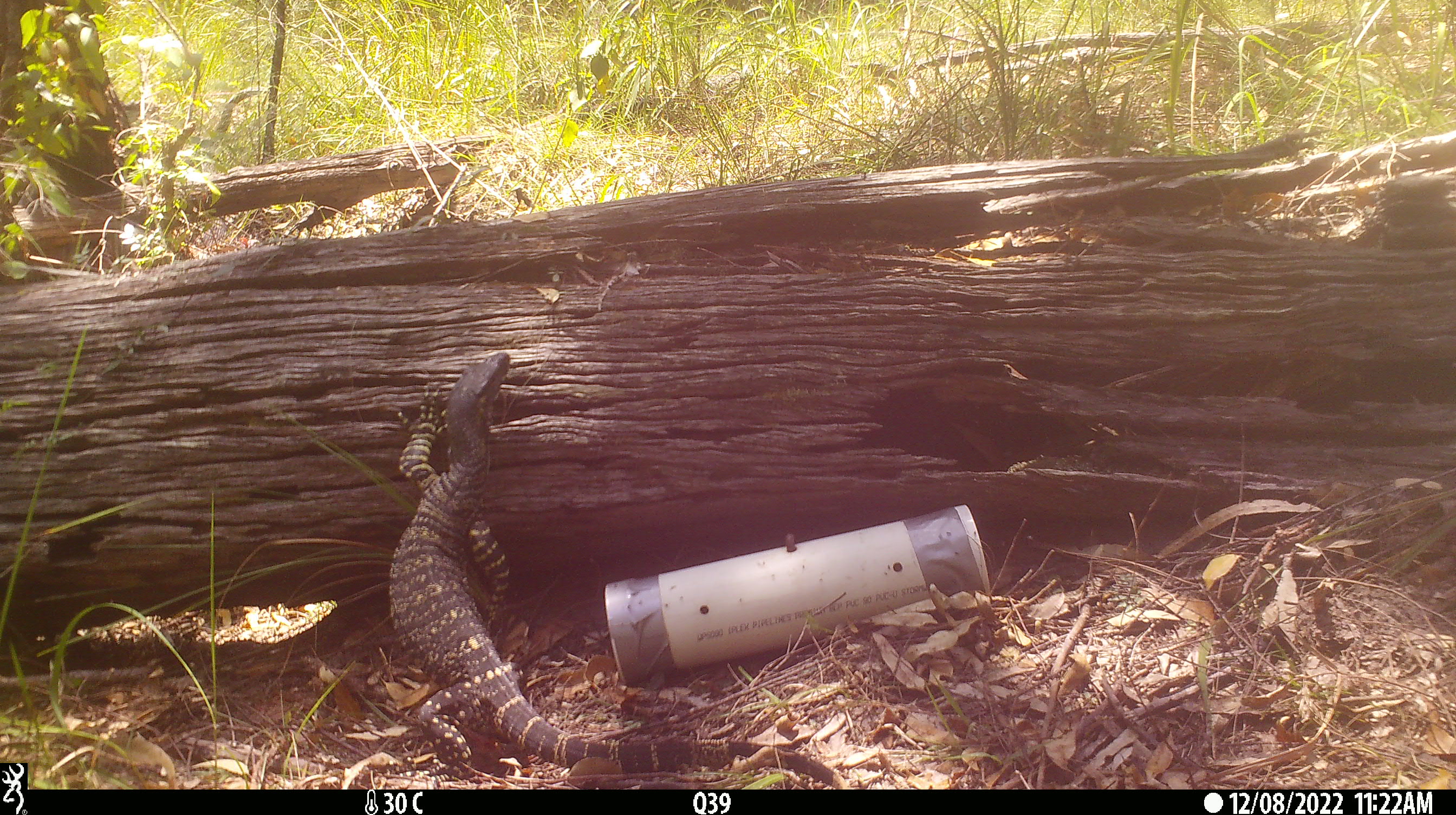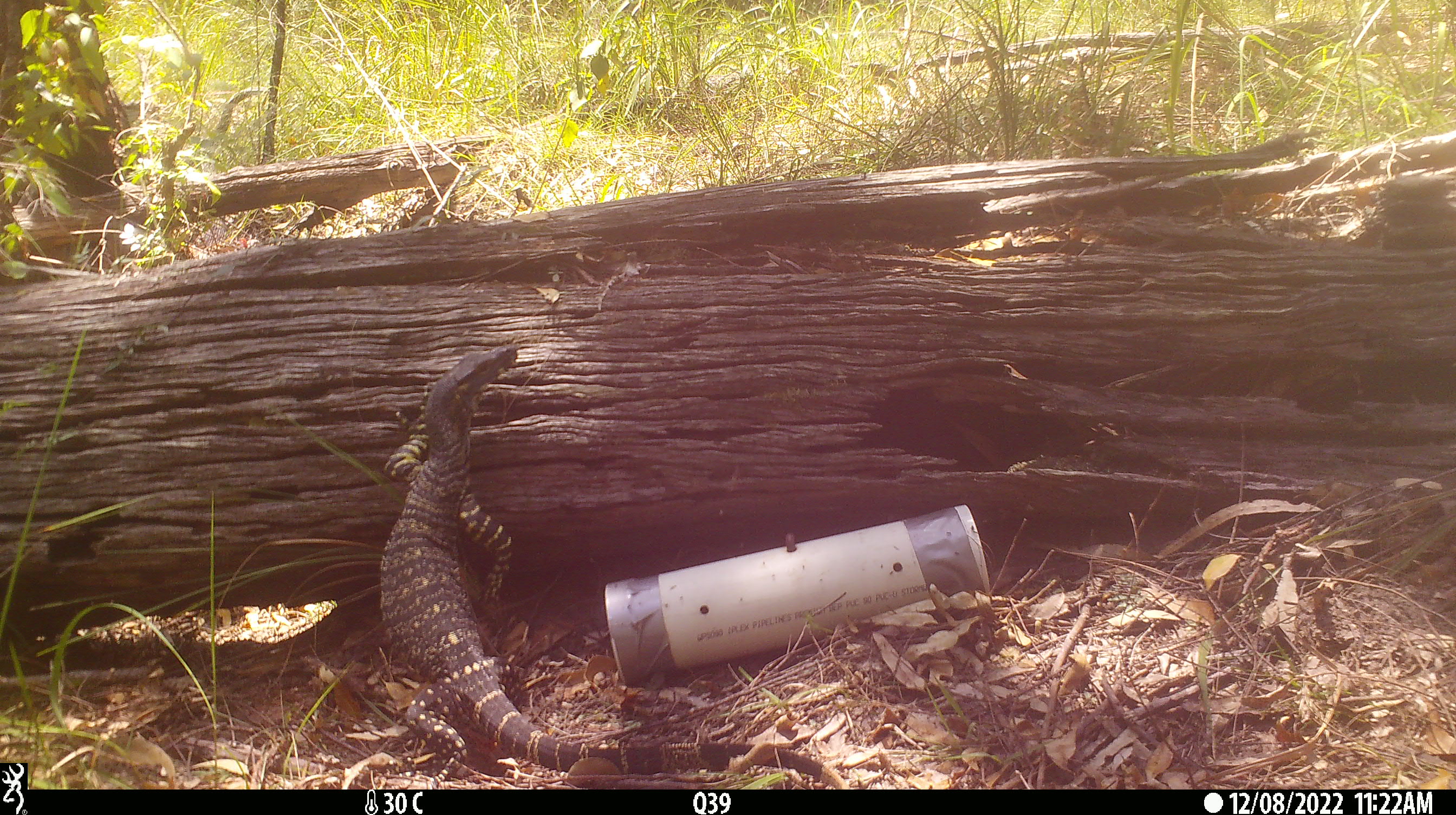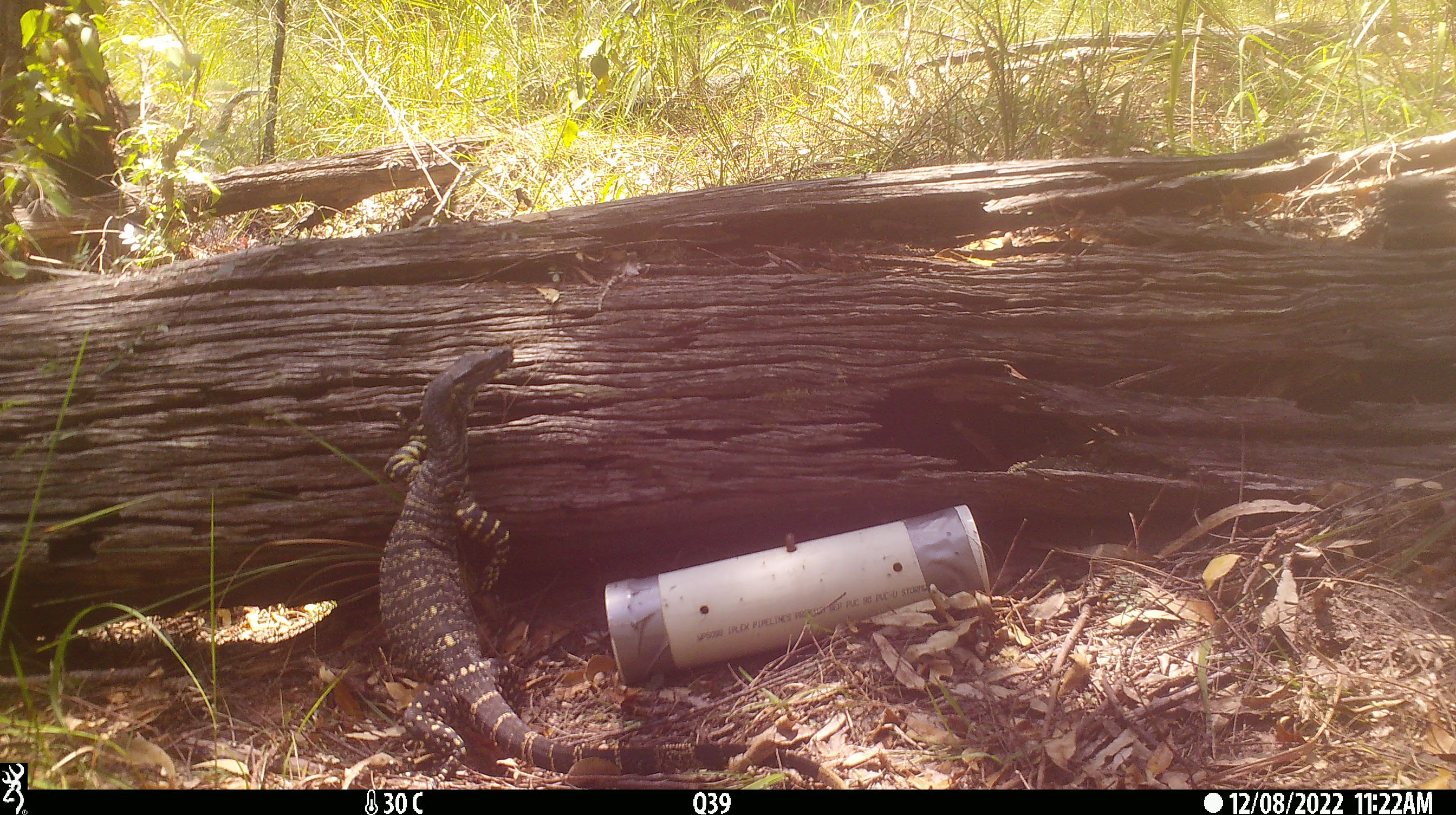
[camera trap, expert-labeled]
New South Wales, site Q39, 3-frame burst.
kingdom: Animalia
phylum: Chordata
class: Reptilia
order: Squamata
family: Varanidae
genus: Varanus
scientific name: Varanus varius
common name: lace monitor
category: goanna